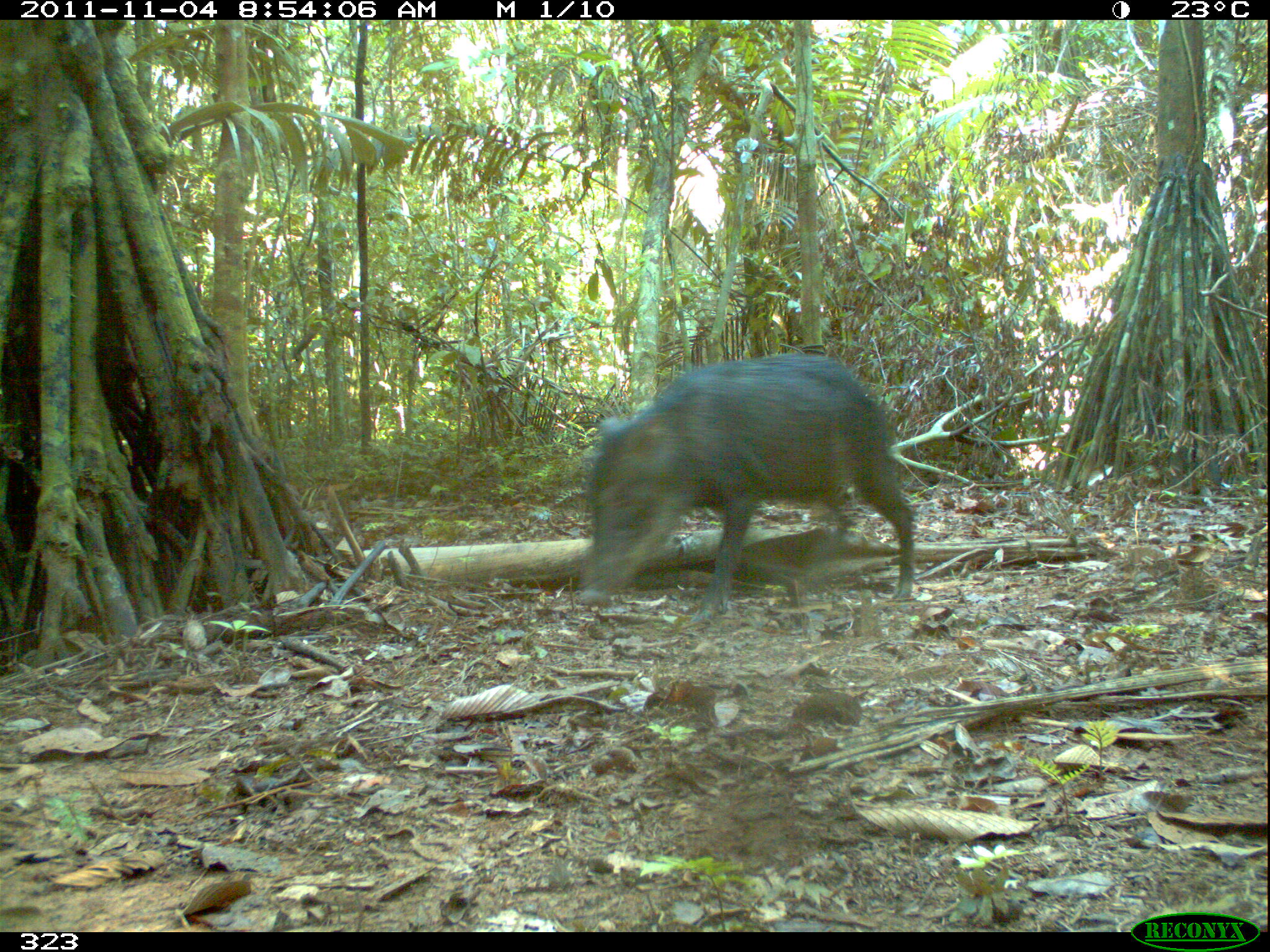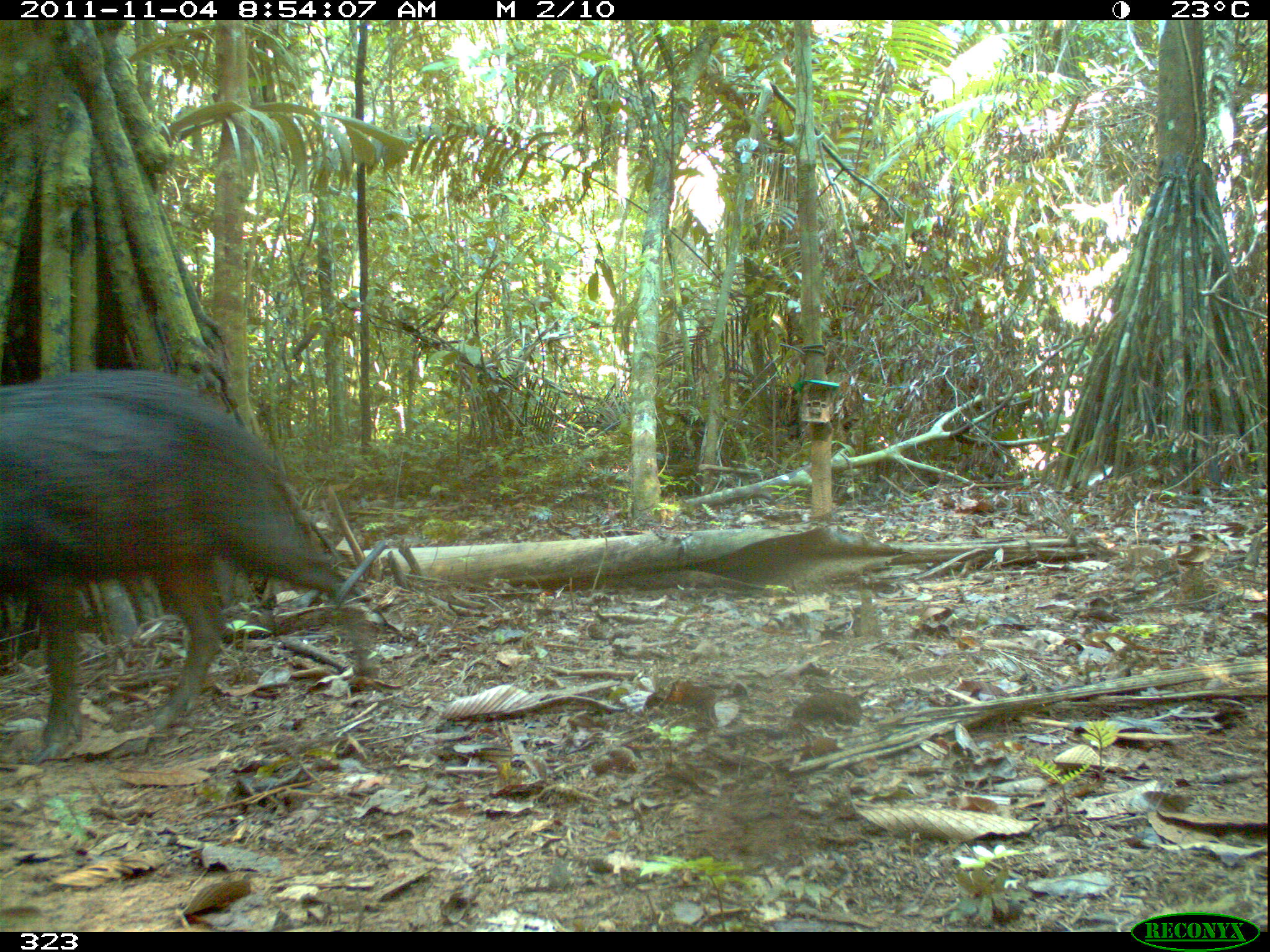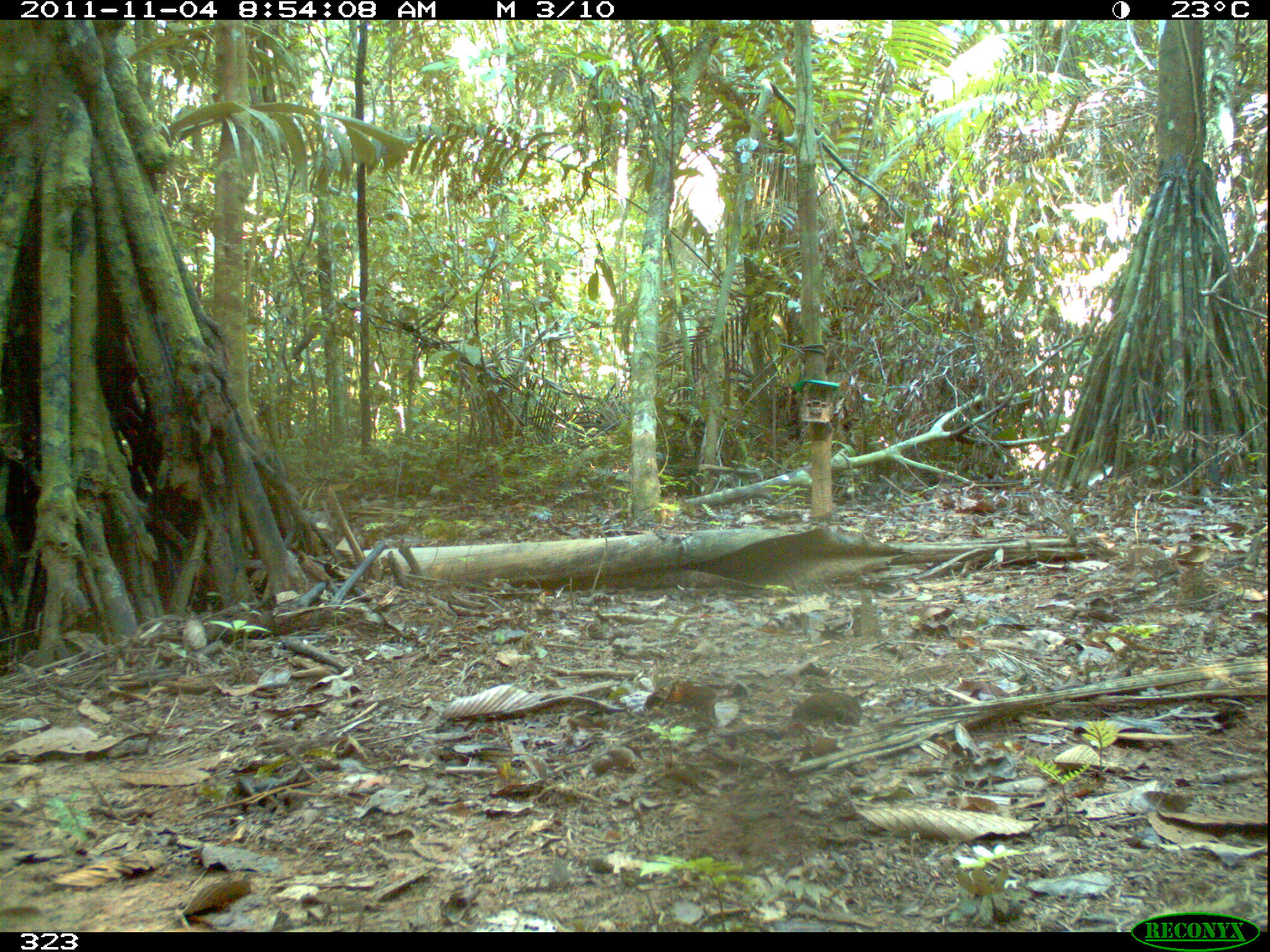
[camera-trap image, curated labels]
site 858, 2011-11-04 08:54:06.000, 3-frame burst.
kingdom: Animalia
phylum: Chordata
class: Mammalia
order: Artiodactyla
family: Tayassuidae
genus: Tayassu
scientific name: Tayassu pecari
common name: white-lipped peccary